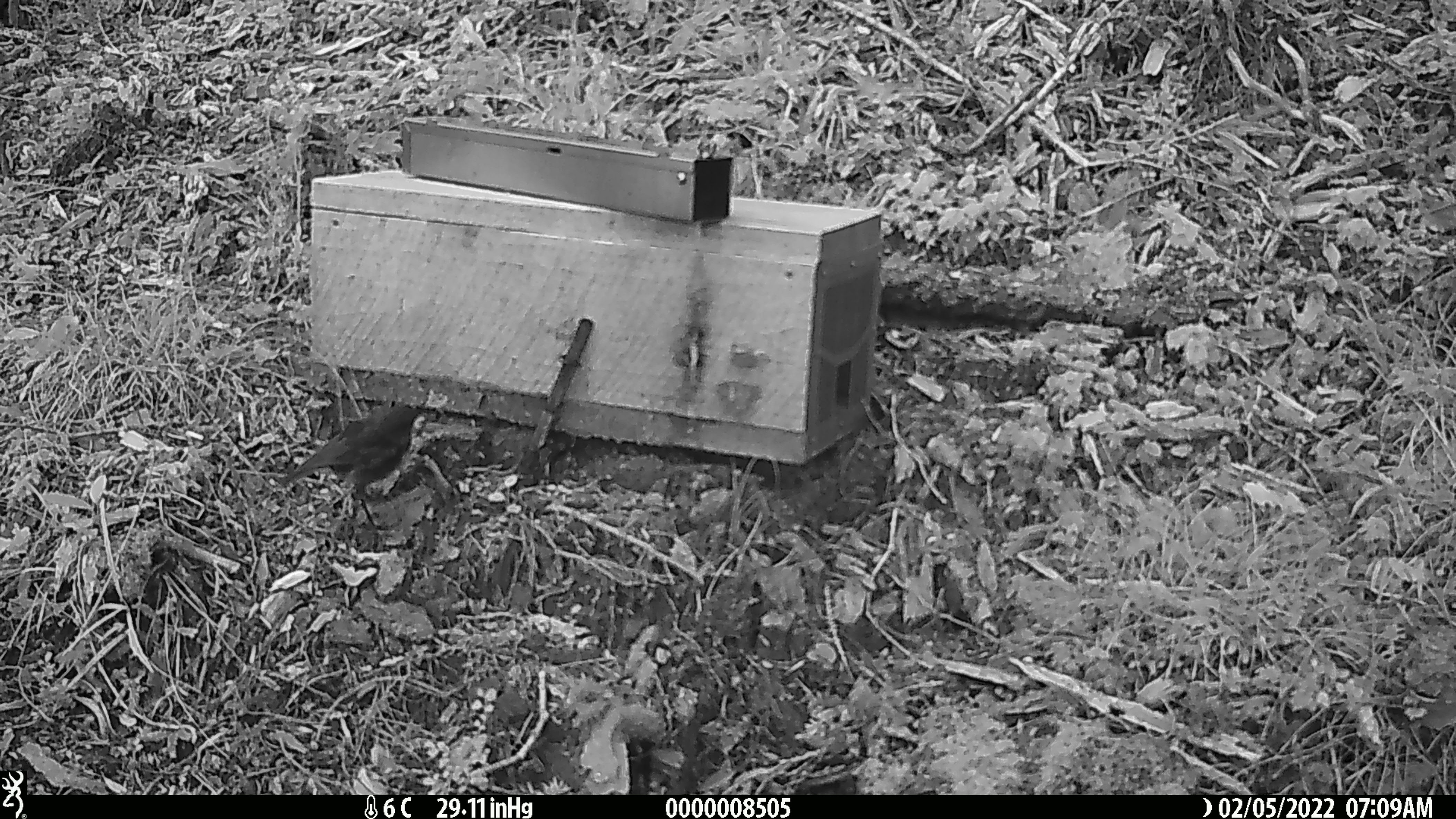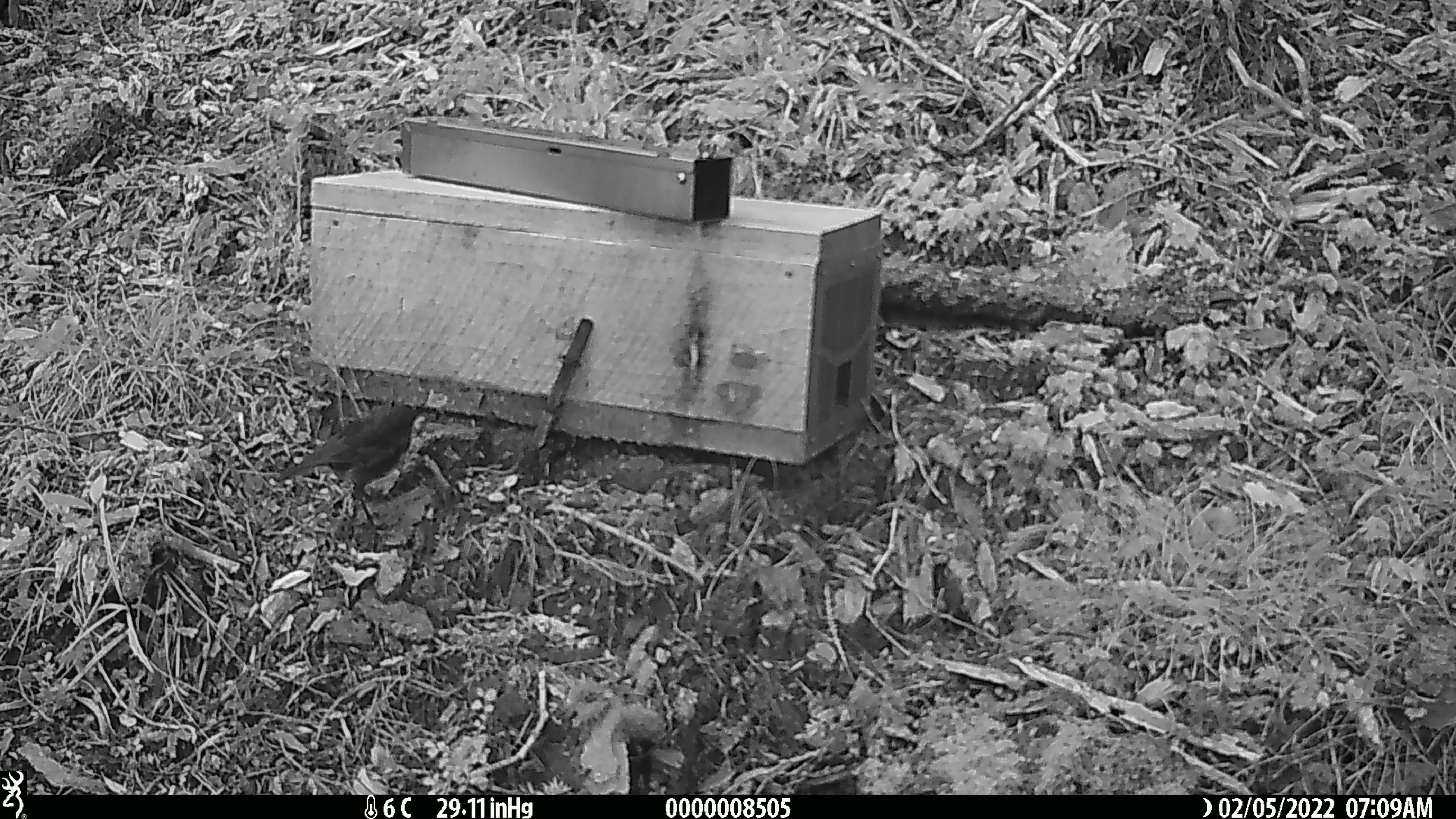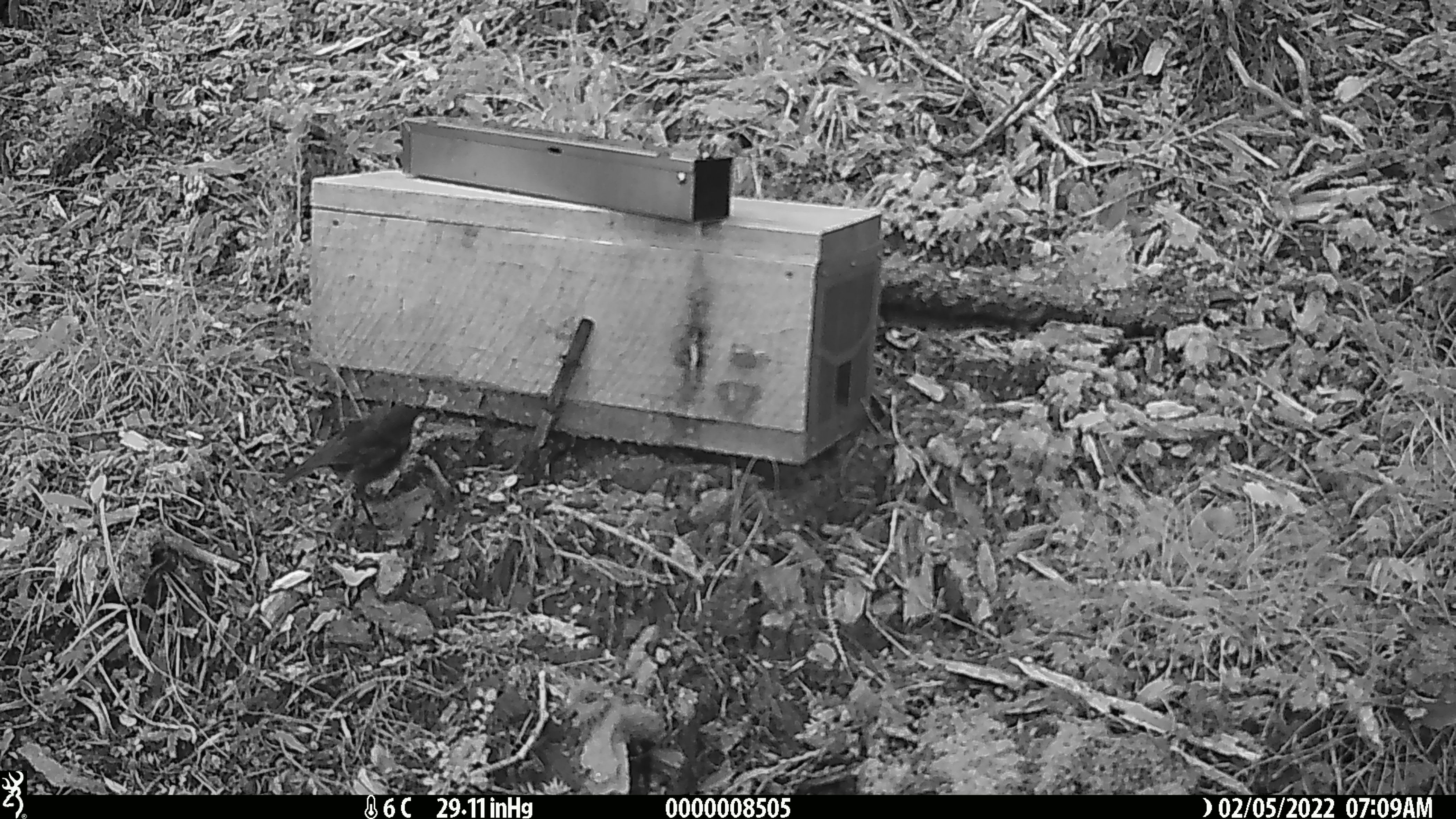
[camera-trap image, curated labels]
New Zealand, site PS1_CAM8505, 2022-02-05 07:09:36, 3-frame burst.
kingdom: Animalia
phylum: Chordata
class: Aves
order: Passeriformes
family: Petroicidae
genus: Petroica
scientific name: Petroica australis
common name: new zealand robin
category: robin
Robin (new zealand robin) (Petroica australis).